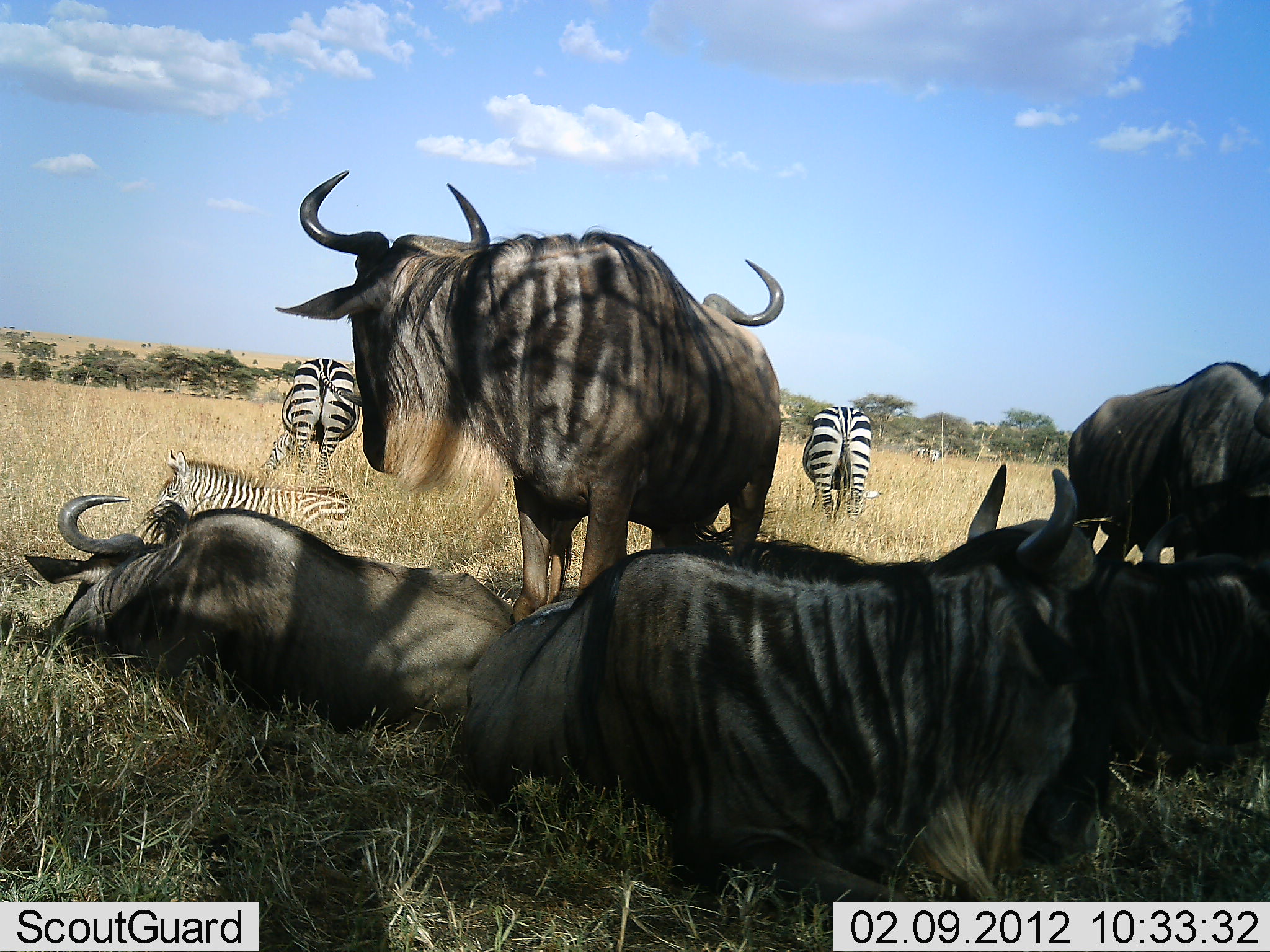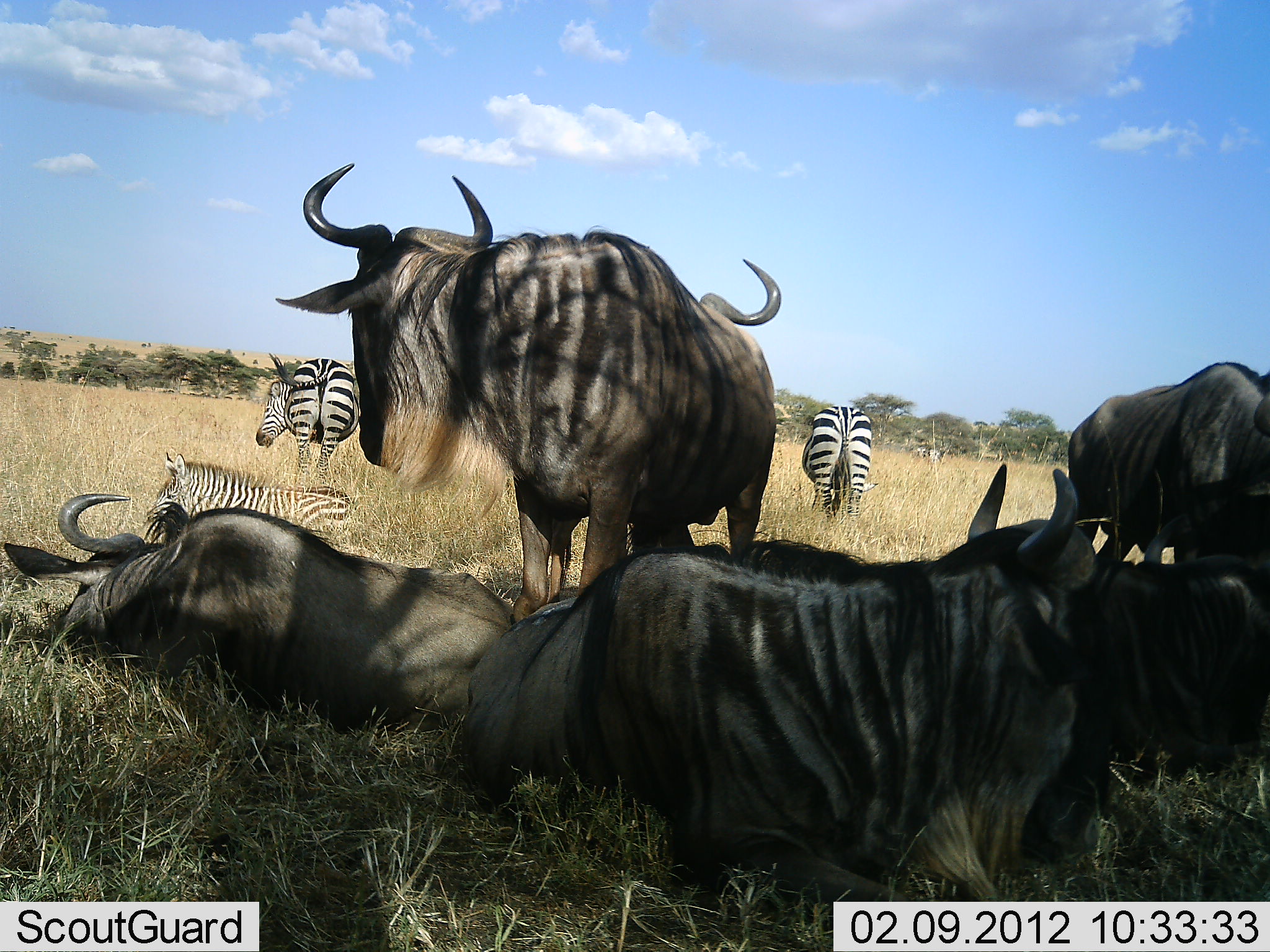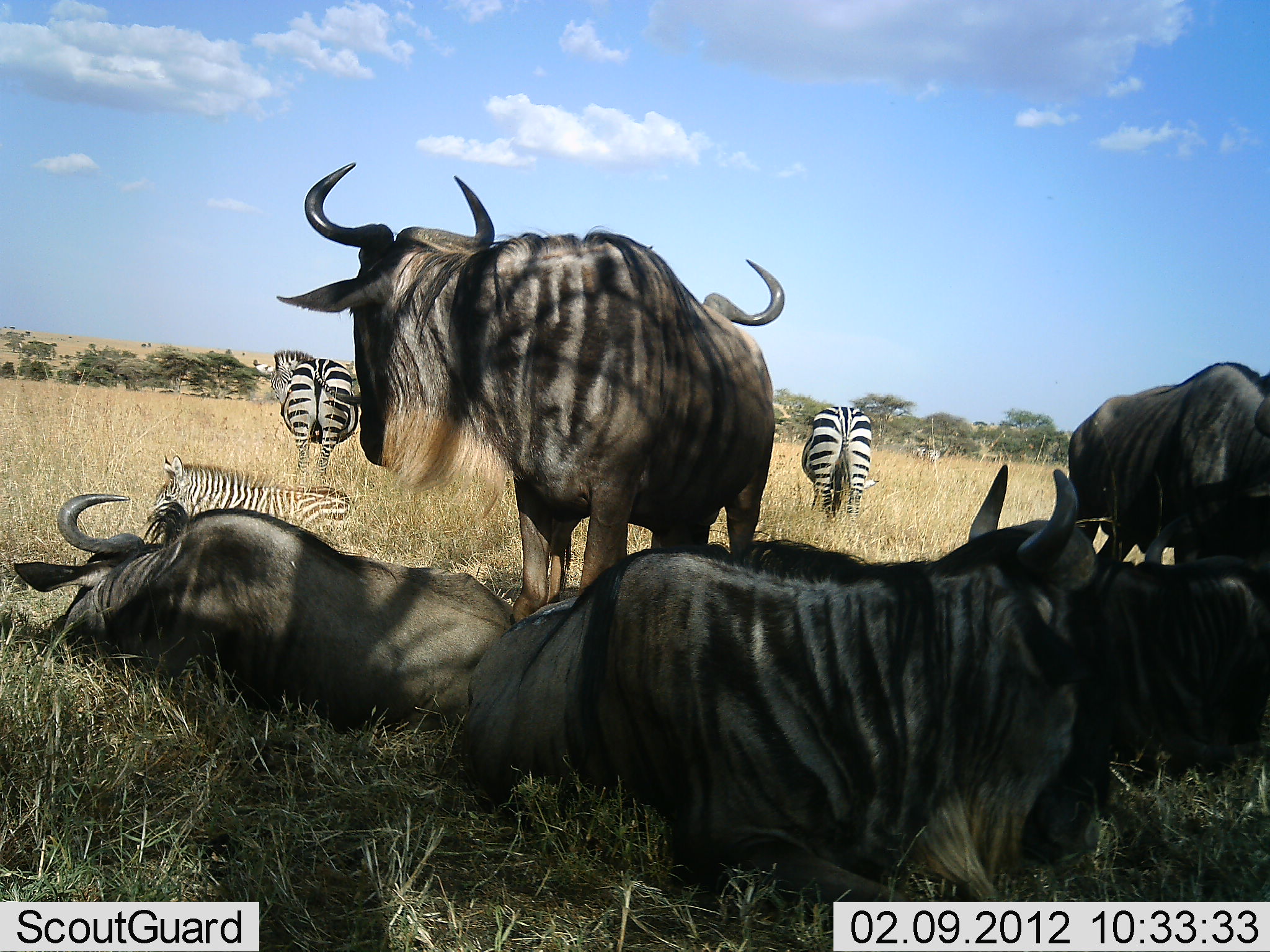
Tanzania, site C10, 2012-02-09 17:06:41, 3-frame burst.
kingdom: Animalia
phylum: Chordata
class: Mammalia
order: Artiodactyla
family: Bovidae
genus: Connochaetes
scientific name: Connochaetes taurinus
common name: blue wildebeest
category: wildebeest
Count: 5.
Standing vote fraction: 83%.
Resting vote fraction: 100%.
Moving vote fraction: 0%.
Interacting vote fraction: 0%.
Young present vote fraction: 0%.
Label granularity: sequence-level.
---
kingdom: Animalia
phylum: Chordata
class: Mammalia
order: Perissodactyla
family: Equidae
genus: Equus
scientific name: Equus quagga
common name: plains zebra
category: zebra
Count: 3.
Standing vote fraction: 77%.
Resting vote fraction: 91%.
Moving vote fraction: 5%.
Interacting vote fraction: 0%.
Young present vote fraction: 18%.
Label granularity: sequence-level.